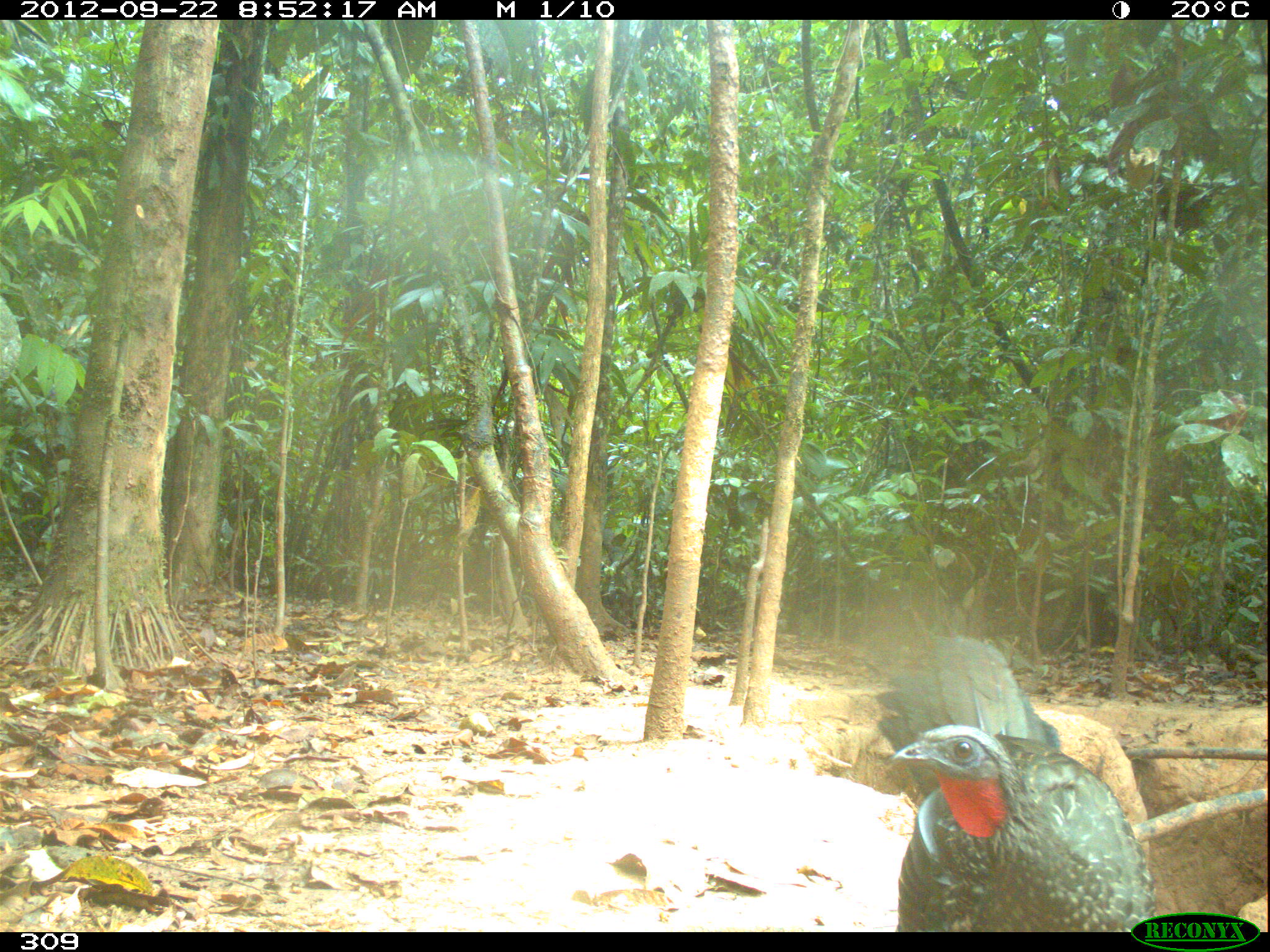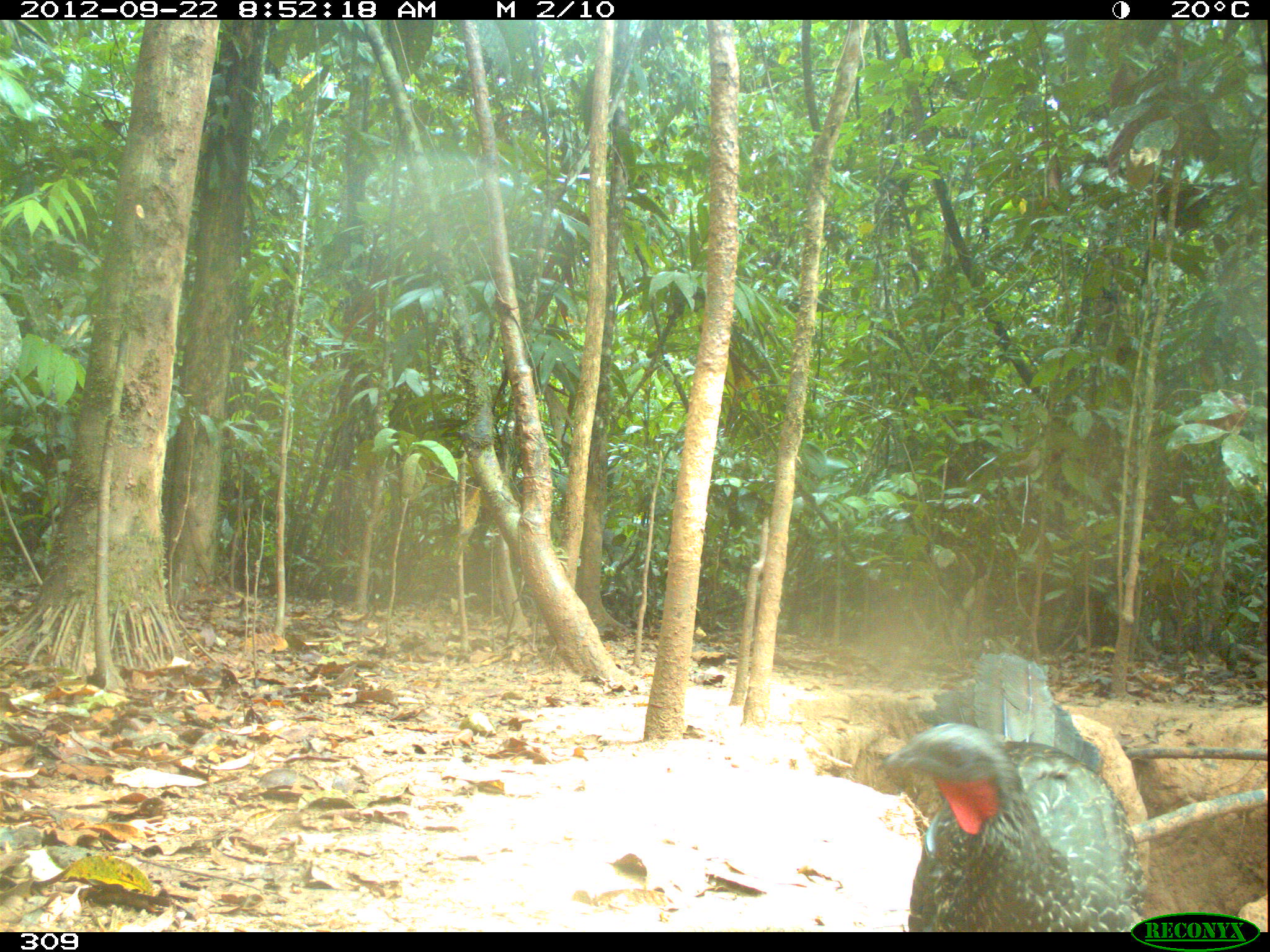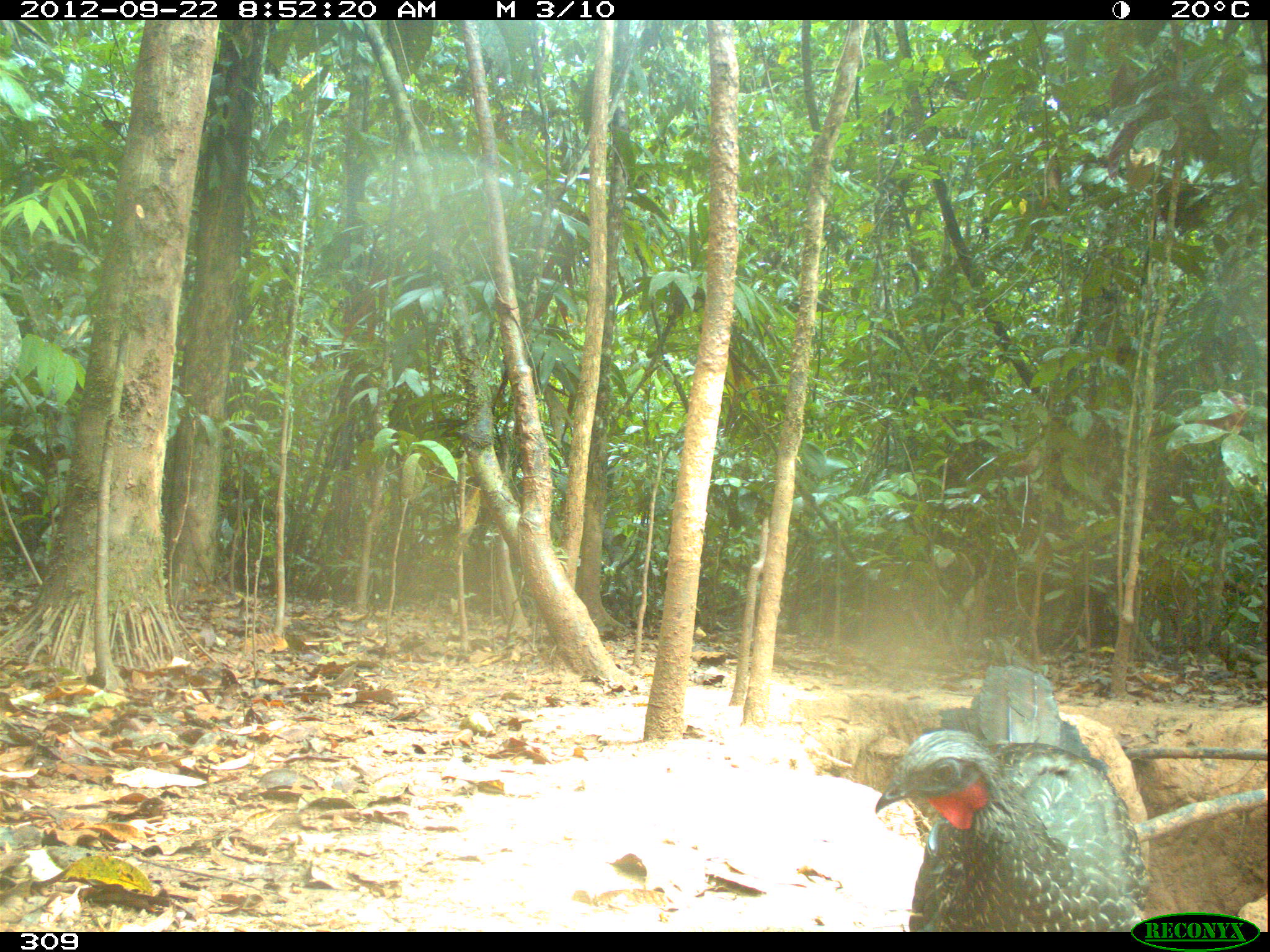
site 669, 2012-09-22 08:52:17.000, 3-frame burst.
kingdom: Animalia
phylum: Chordata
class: Aves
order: Galliformes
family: Cracidae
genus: Penelope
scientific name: Penelope jacquacu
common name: spix's guan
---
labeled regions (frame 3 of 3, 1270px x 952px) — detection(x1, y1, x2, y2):
penelope jacquacu: detection(874, 665, 1149, 932)